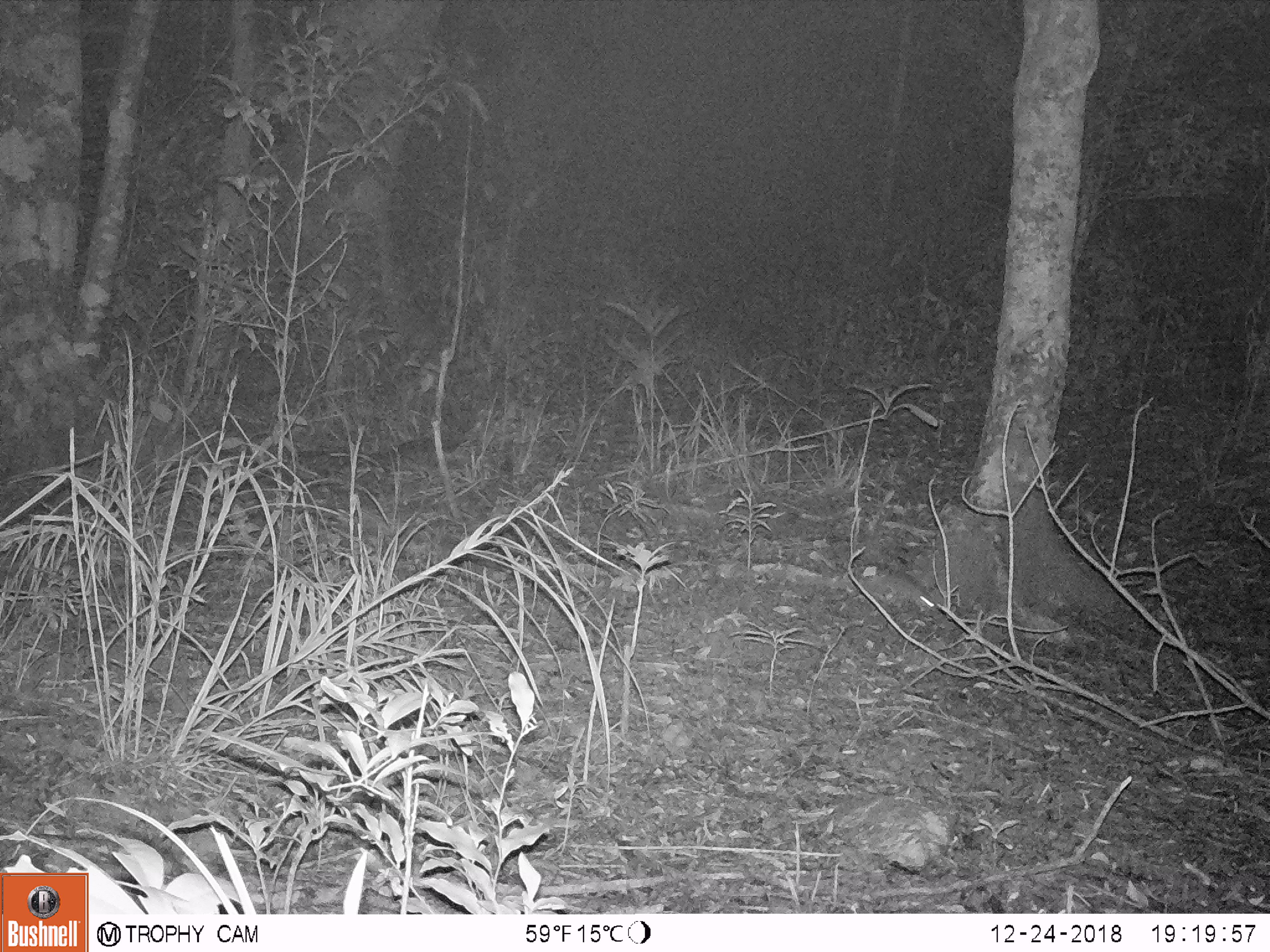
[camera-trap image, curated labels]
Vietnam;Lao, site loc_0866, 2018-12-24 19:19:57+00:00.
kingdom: Animalia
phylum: Chordata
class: Mammalia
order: Rodentia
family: Muridae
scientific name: Muridae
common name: old-world mice and rats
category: unidentified murid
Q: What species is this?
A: Unidentified murid (old-world mice and rats) (Muridae).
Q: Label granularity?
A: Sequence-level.